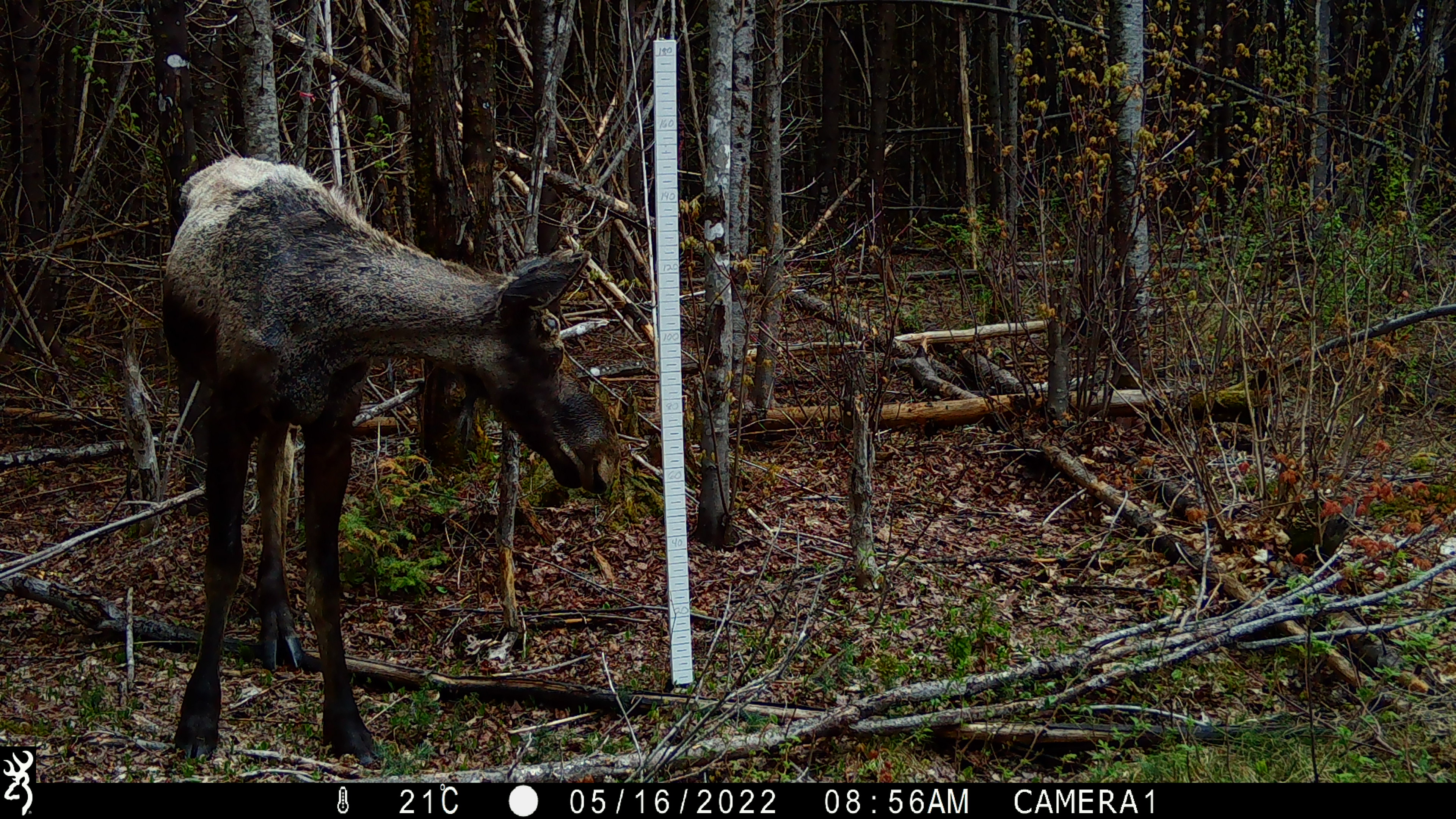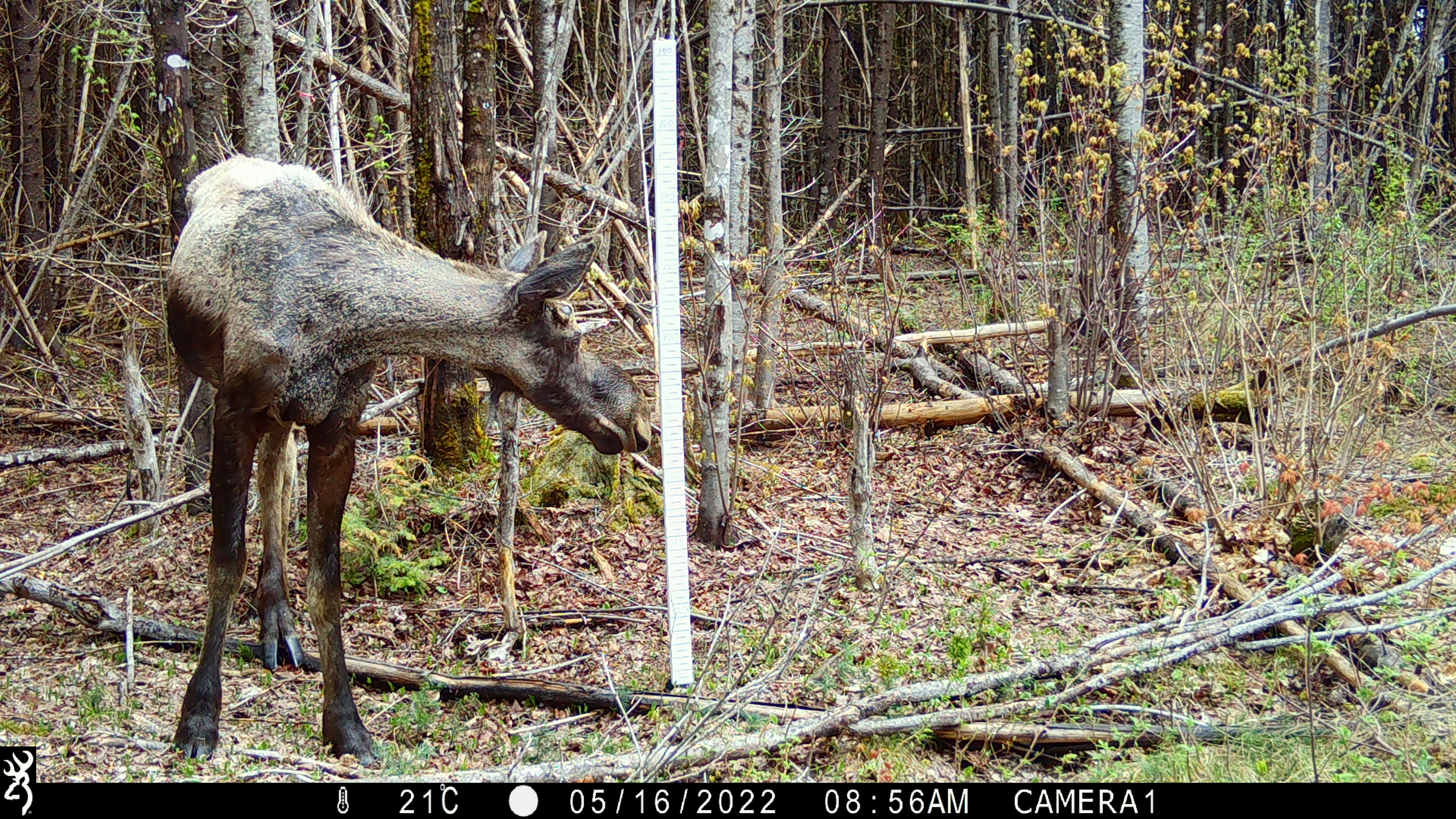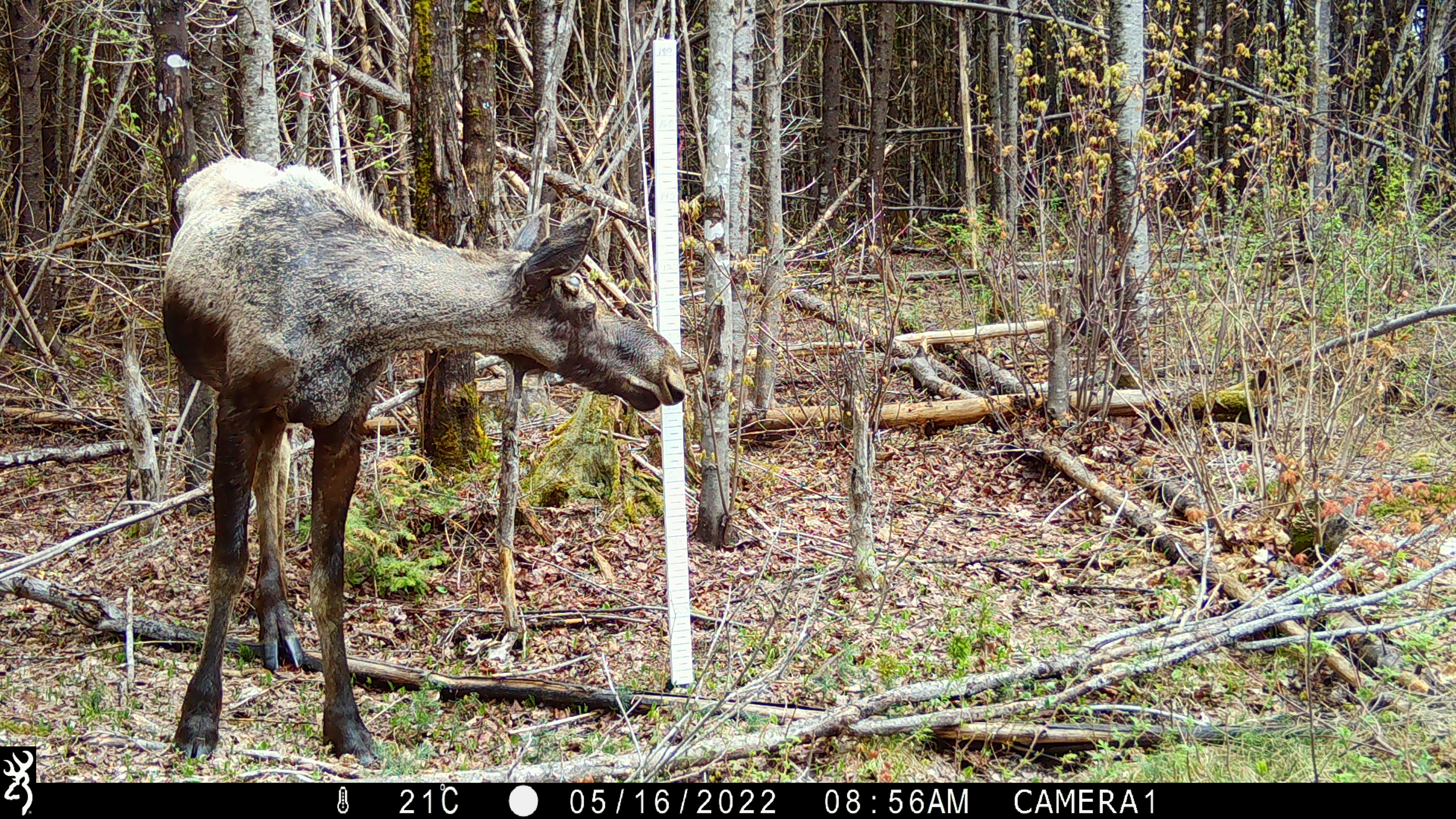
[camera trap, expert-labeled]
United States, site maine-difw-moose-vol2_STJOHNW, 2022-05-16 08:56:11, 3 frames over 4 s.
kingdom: Animalia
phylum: Chordata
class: Mammalia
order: Artiodactyla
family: Cervidae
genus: Alces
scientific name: Alces alces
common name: moose